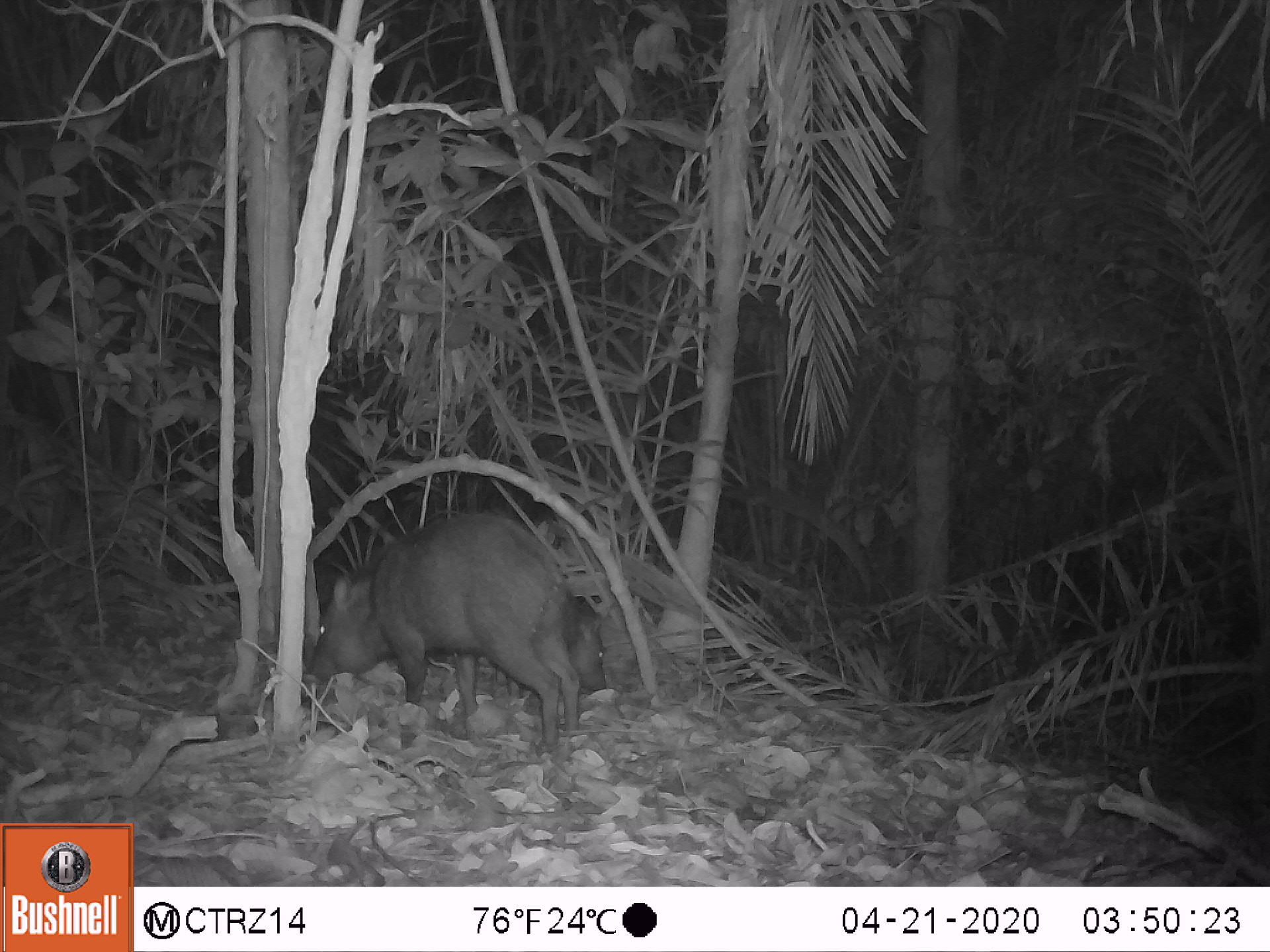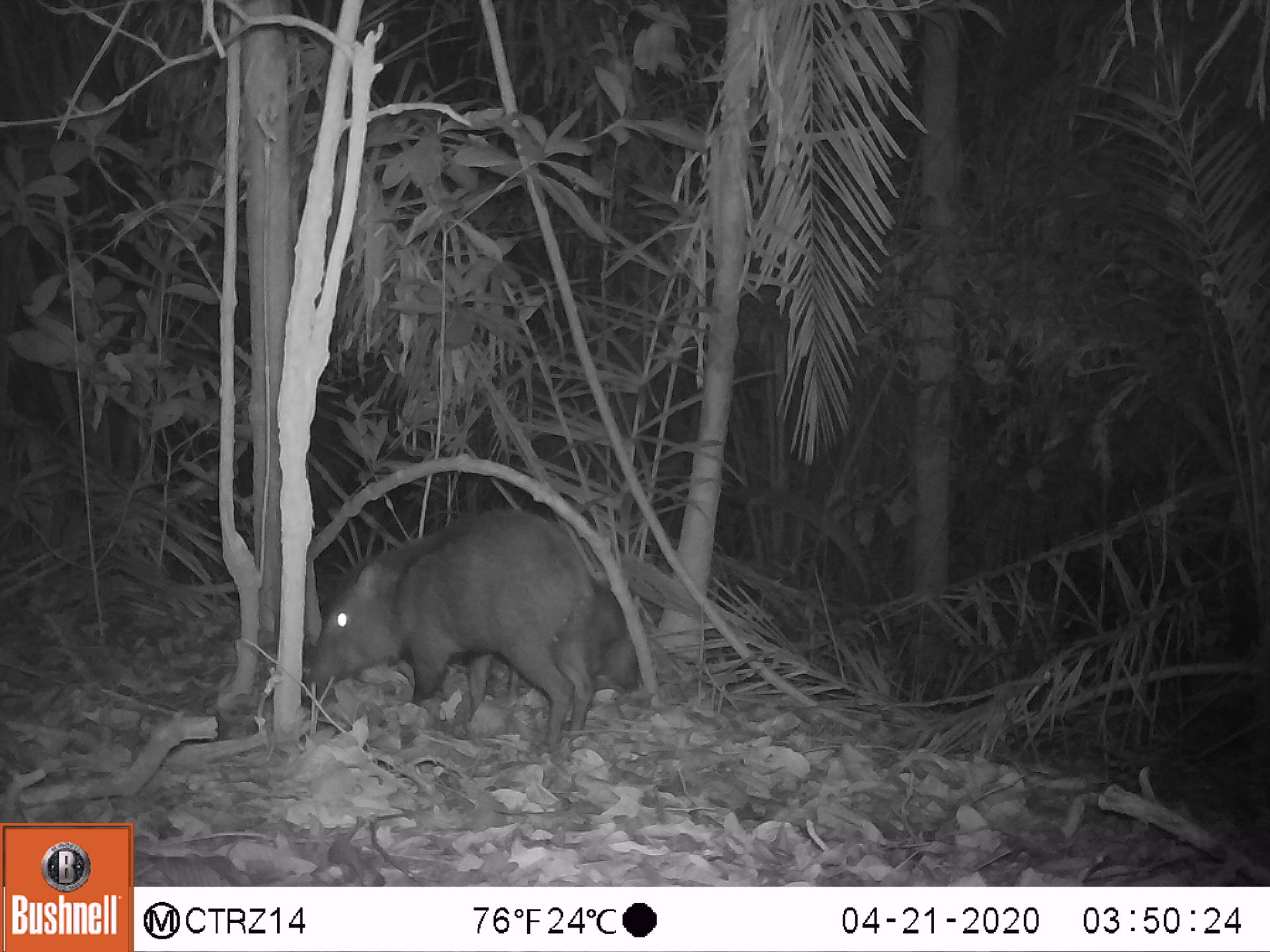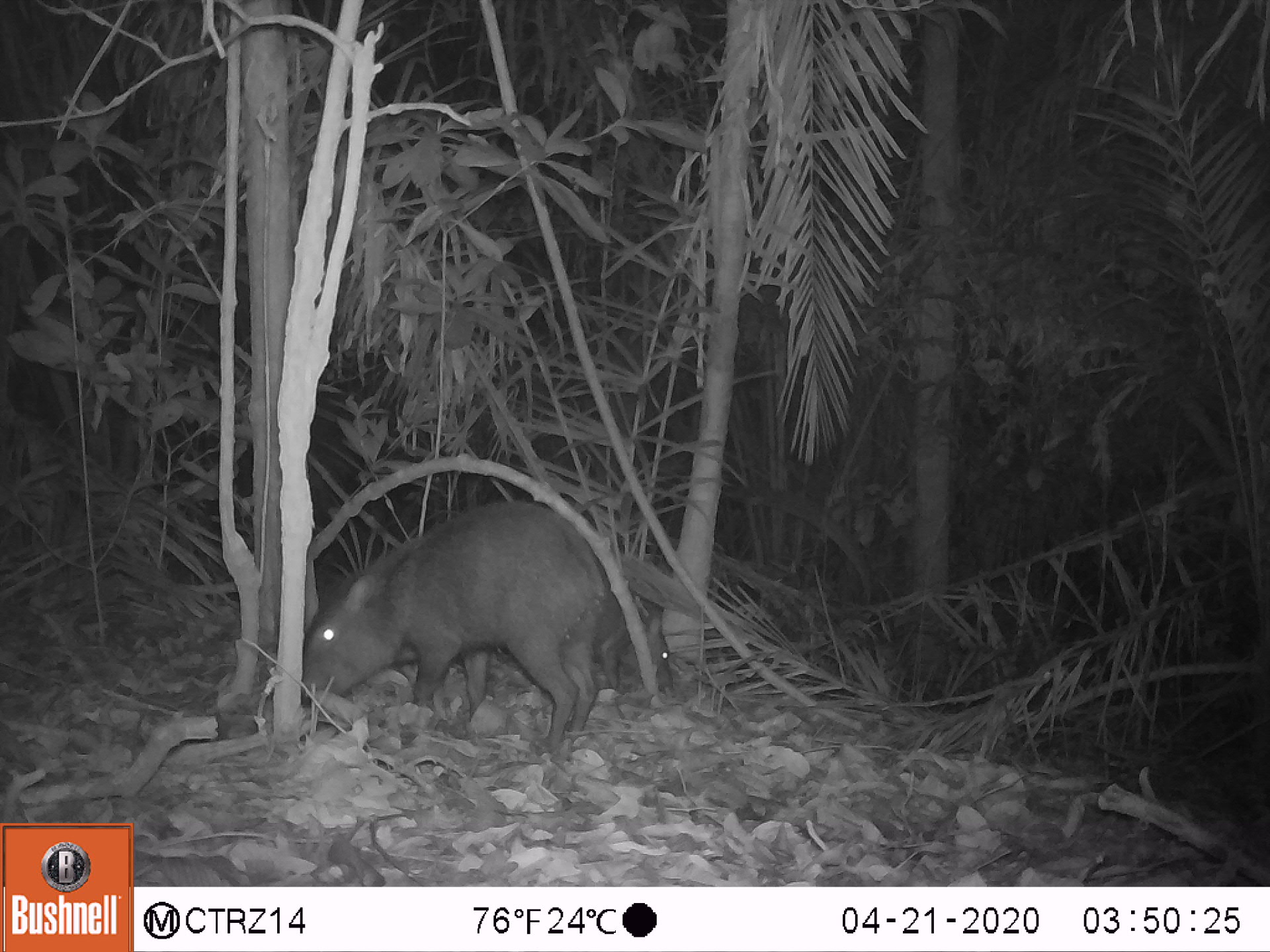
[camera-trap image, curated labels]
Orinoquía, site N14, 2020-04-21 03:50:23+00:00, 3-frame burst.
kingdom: Animalia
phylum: Chordata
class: Mammalia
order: Artiodactyla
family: Tayassuidae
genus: Pecari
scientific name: Pecari tajacu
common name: collared peccary